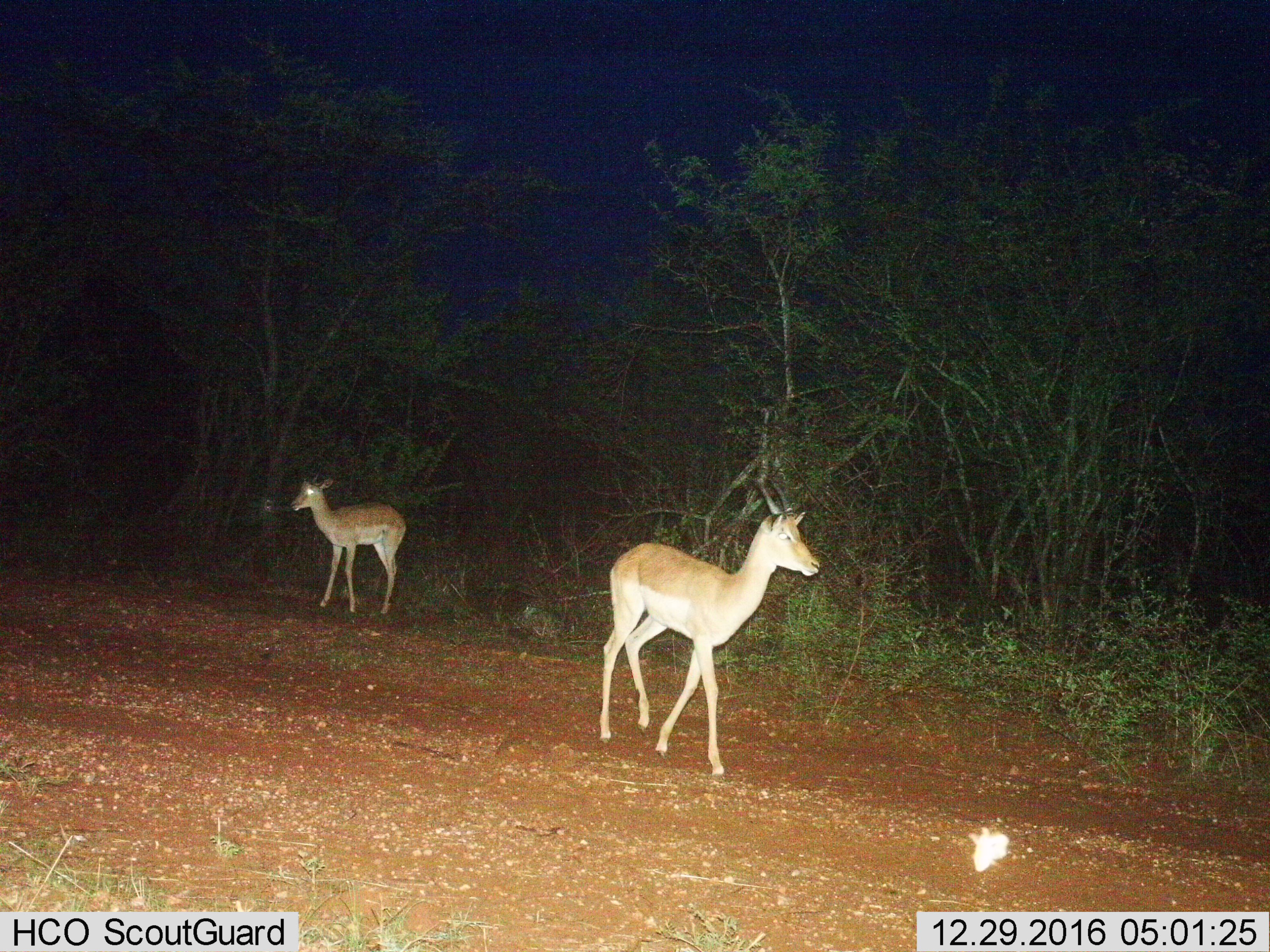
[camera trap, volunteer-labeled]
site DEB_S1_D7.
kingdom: Animalia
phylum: Chordata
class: Mammalia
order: Artiodactyla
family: Bovidae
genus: Aepyceros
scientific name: Aepyceros melampus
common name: impala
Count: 2.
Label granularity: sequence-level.